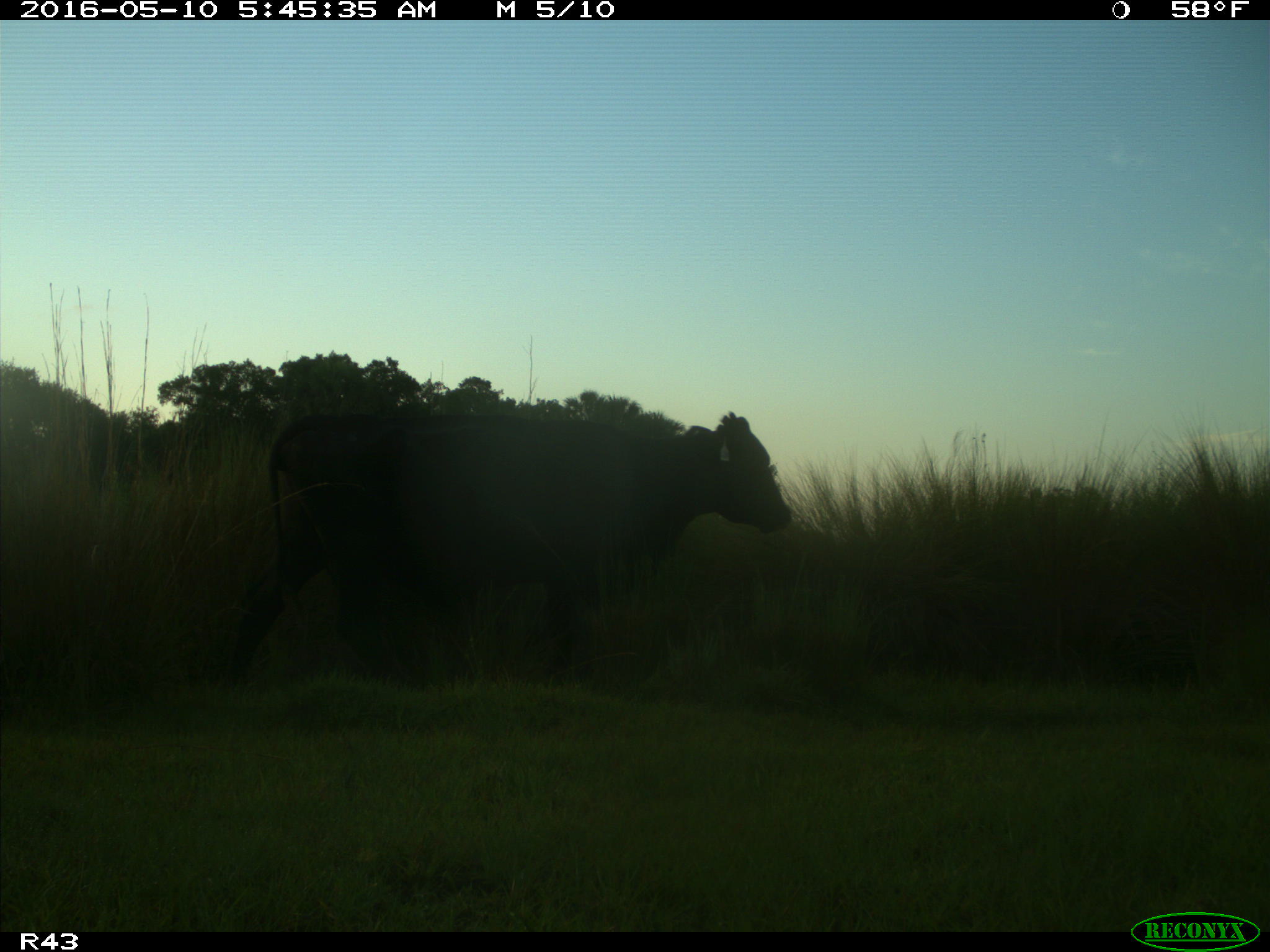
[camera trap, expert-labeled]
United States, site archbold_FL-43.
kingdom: Animalia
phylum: Chordata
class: Mammalia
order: Artiodactyla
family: Bovidae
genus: Bos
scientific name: Bos taurus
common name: domestic cow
Bos taurus (domestic cow).